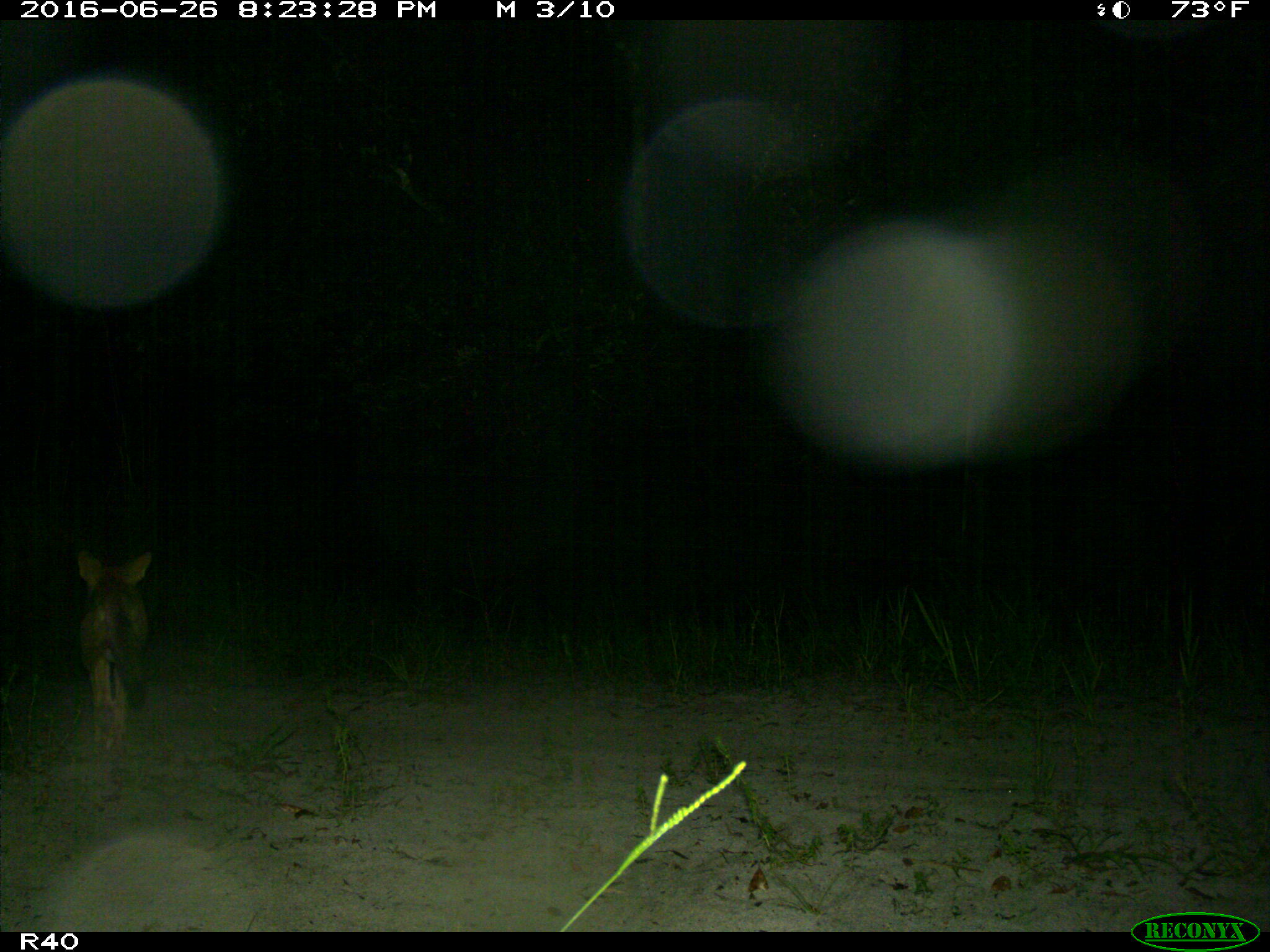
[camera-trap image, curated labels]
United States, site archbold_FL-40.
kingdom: Animalia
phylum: Chordata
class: Mammalia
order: Carnivora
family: Canidae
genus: Canis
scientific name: Canis latrans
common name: coyote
Canis latrans (coyote).